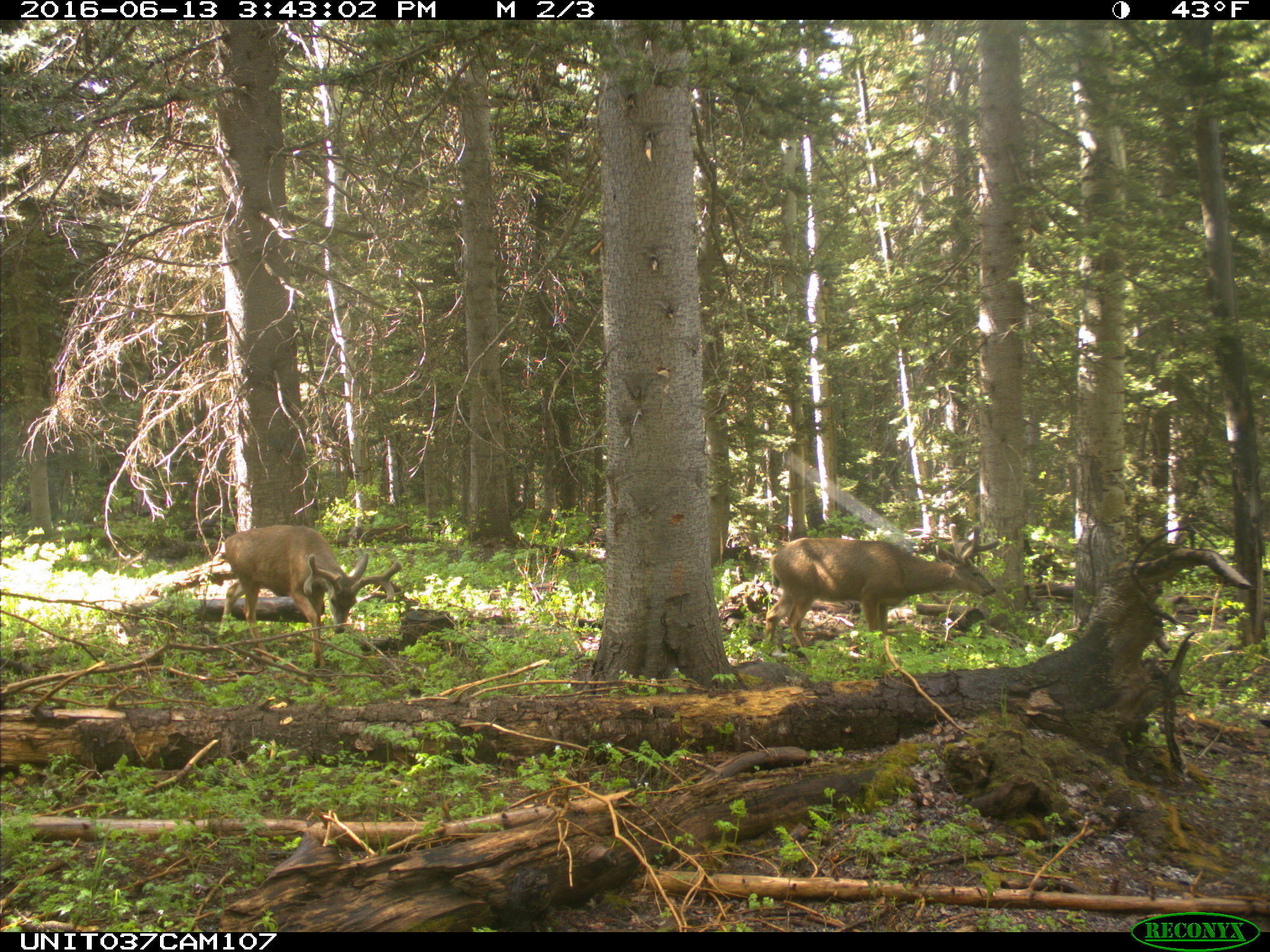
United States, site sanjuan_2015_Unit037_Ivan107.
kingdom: Animalia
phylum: Chordata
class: Mammalia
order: Artiodactyla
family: Cervidae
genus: Odocoileus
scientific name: Odocoileus hemionus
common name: mule deer